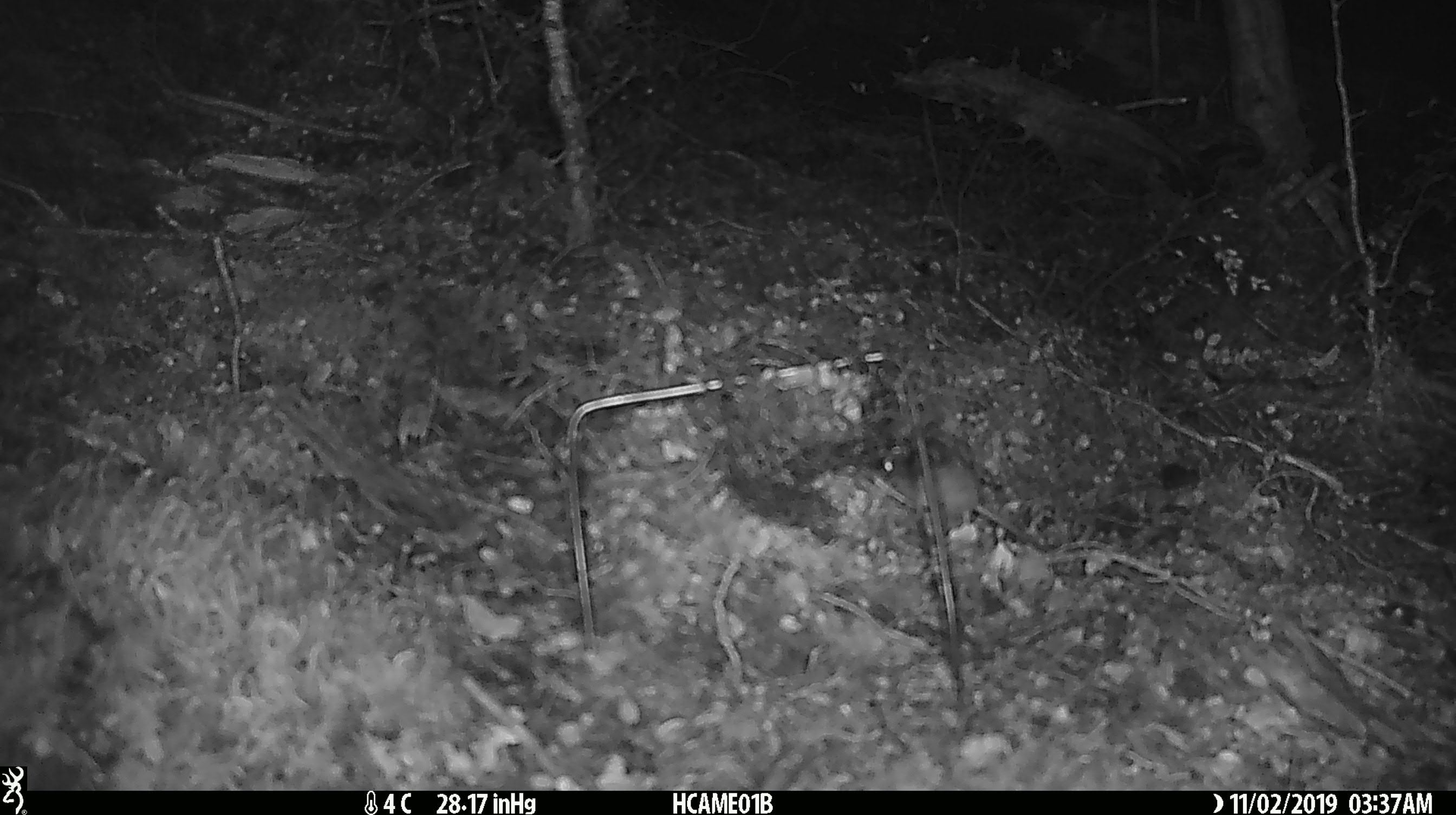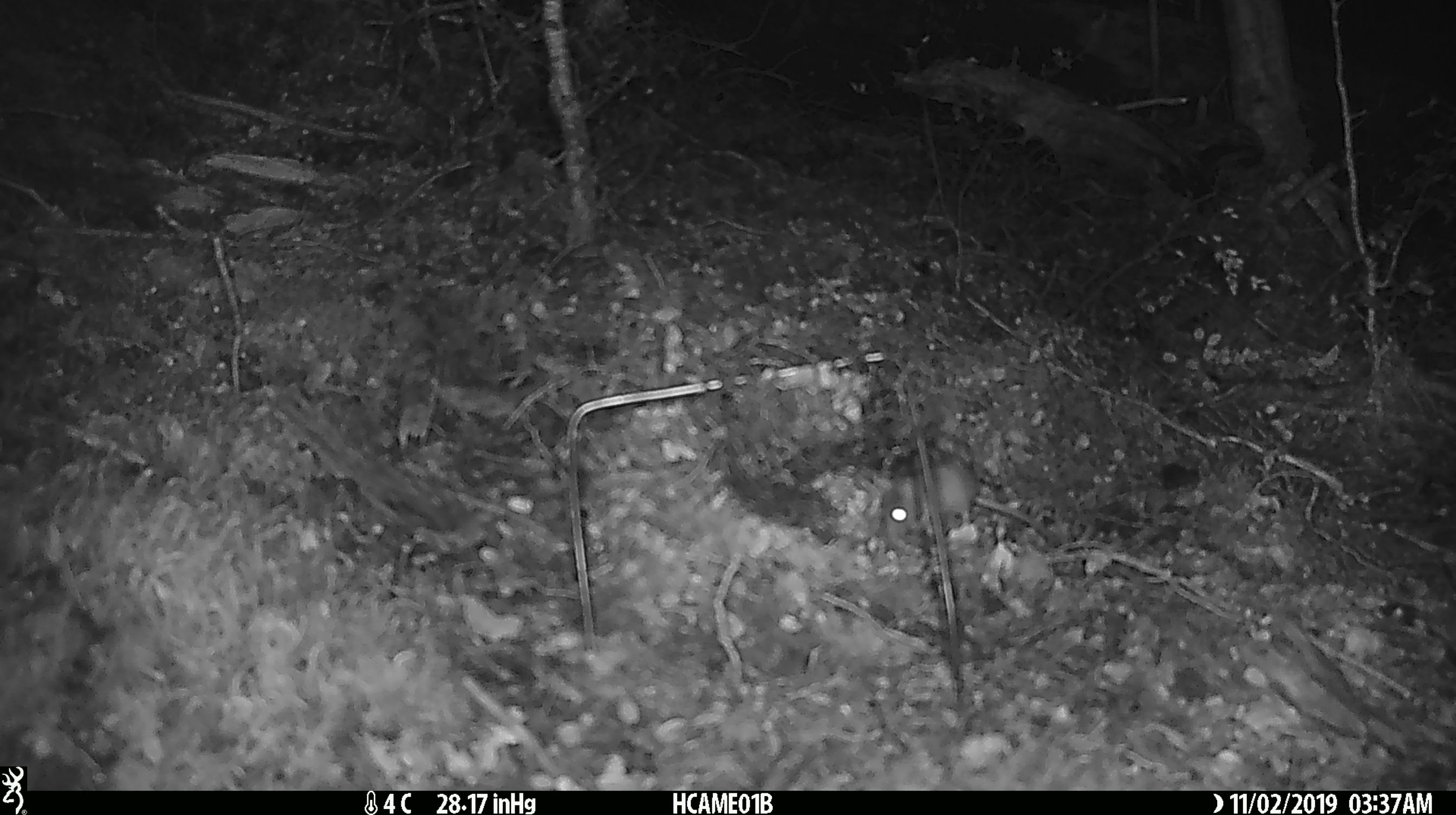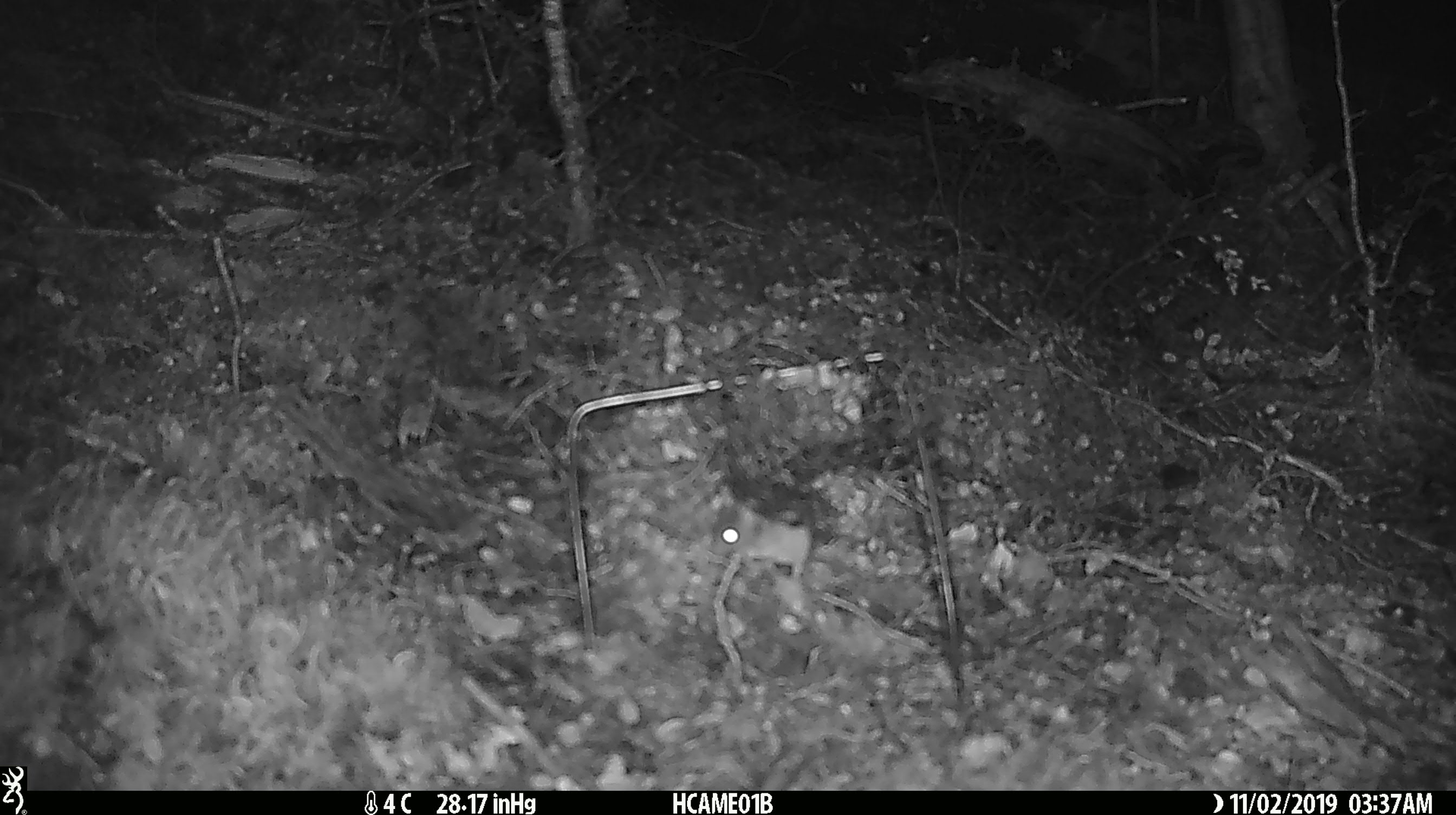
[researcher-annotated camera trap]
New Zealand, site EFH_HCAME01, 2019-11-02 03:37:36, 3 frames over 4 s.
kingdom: Animalia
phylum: Chordata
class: Mammalia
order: Rodentia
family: Muridae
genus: Mus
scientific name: Mus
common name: mouse